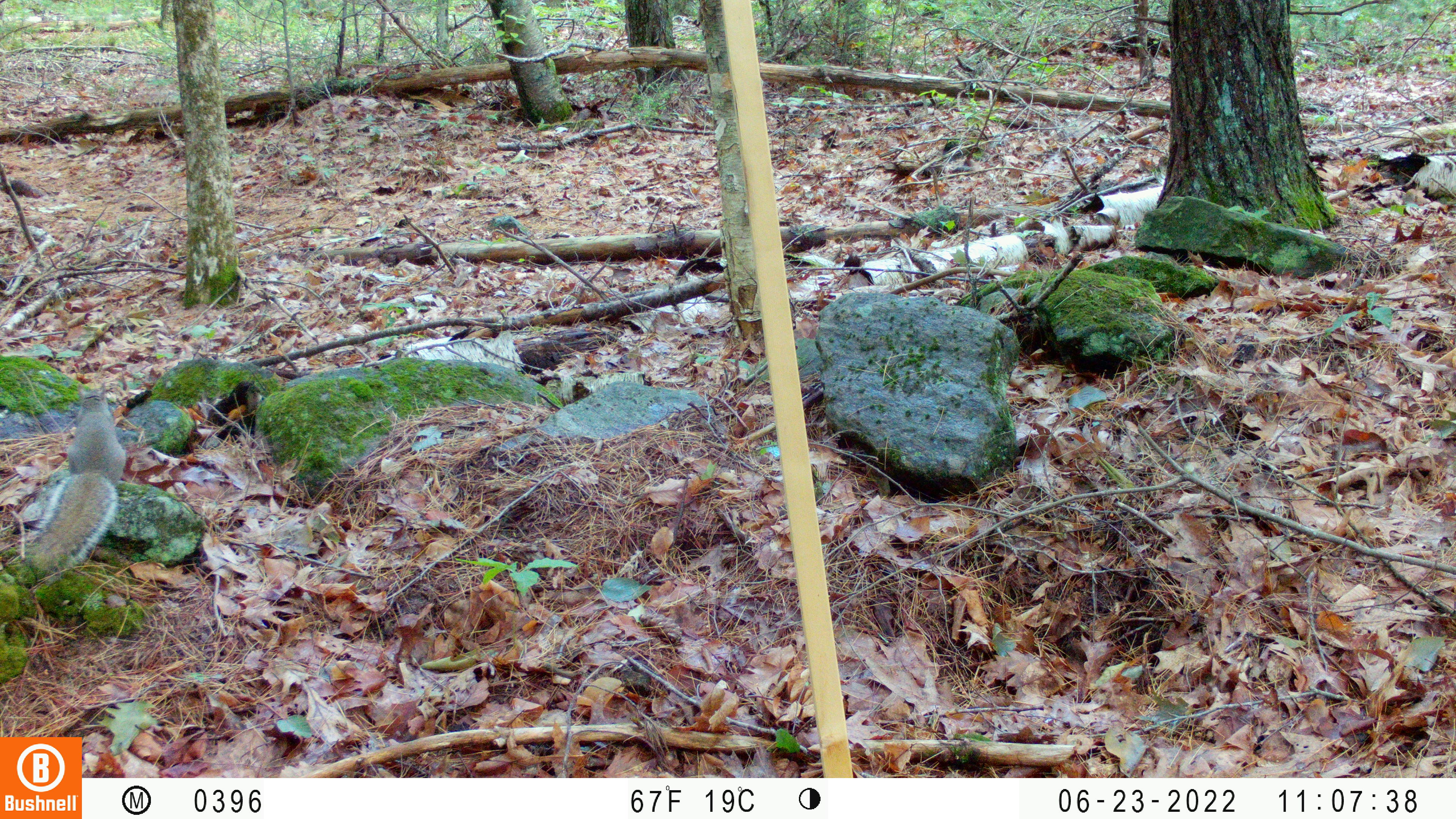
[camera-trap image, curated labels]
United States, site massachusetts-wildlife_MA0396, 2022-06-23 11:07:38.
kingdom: Animalia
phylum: Chordata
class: Mammalia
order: Rodentia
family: Sciuridae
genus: Sciurus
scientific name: Sciurus carolinensis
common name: gray squirrel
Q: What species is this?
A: Gray squirrel (Sciurus carolinensis).